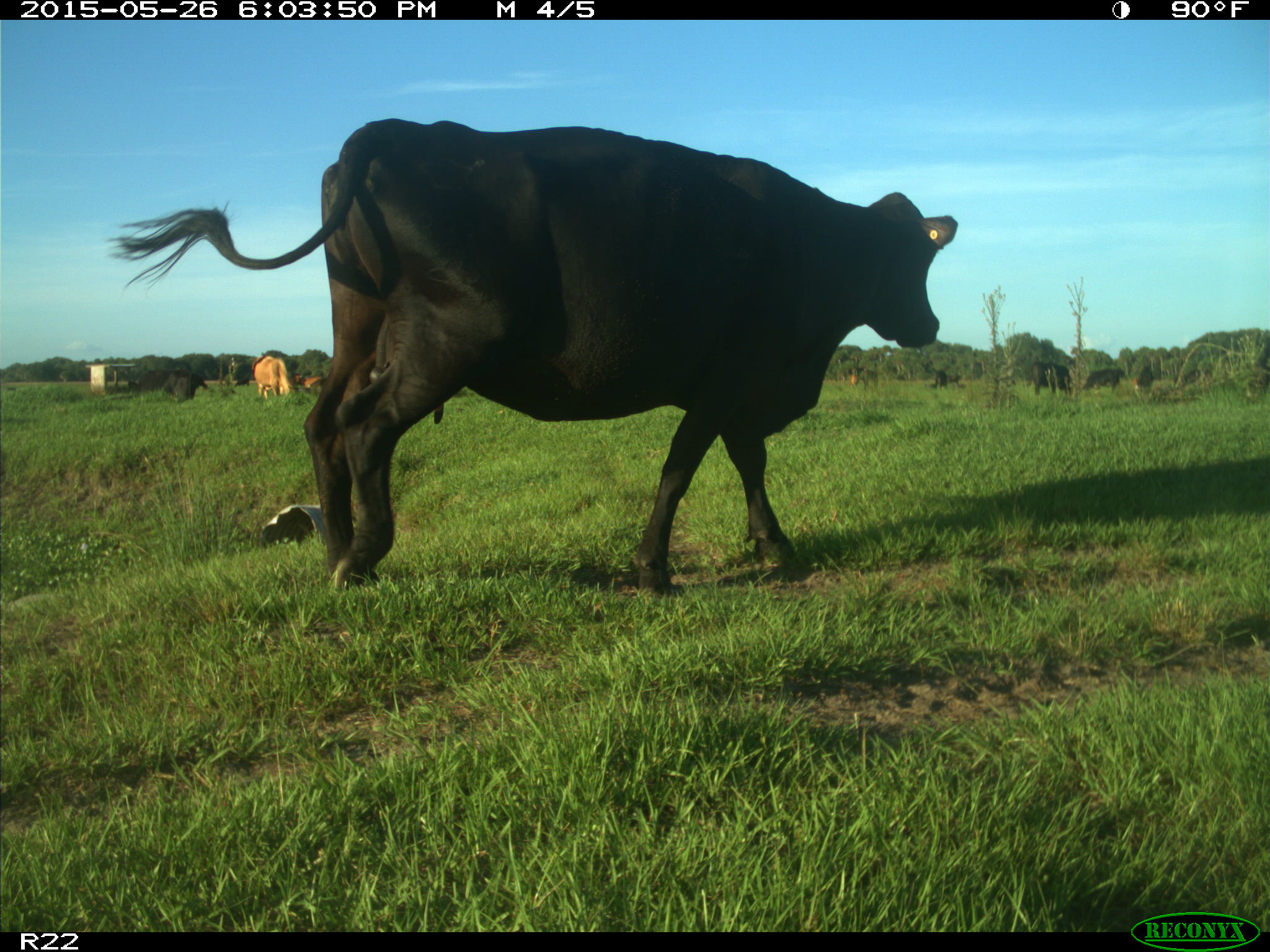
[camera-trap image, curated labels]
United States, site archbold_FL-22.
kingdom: Animalia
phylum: Chordata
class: Mammalia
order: Artiodactyla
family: Bovidae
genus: Bos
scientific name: Bos taurus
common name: domestic cow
Bos taurus (domestic cow).